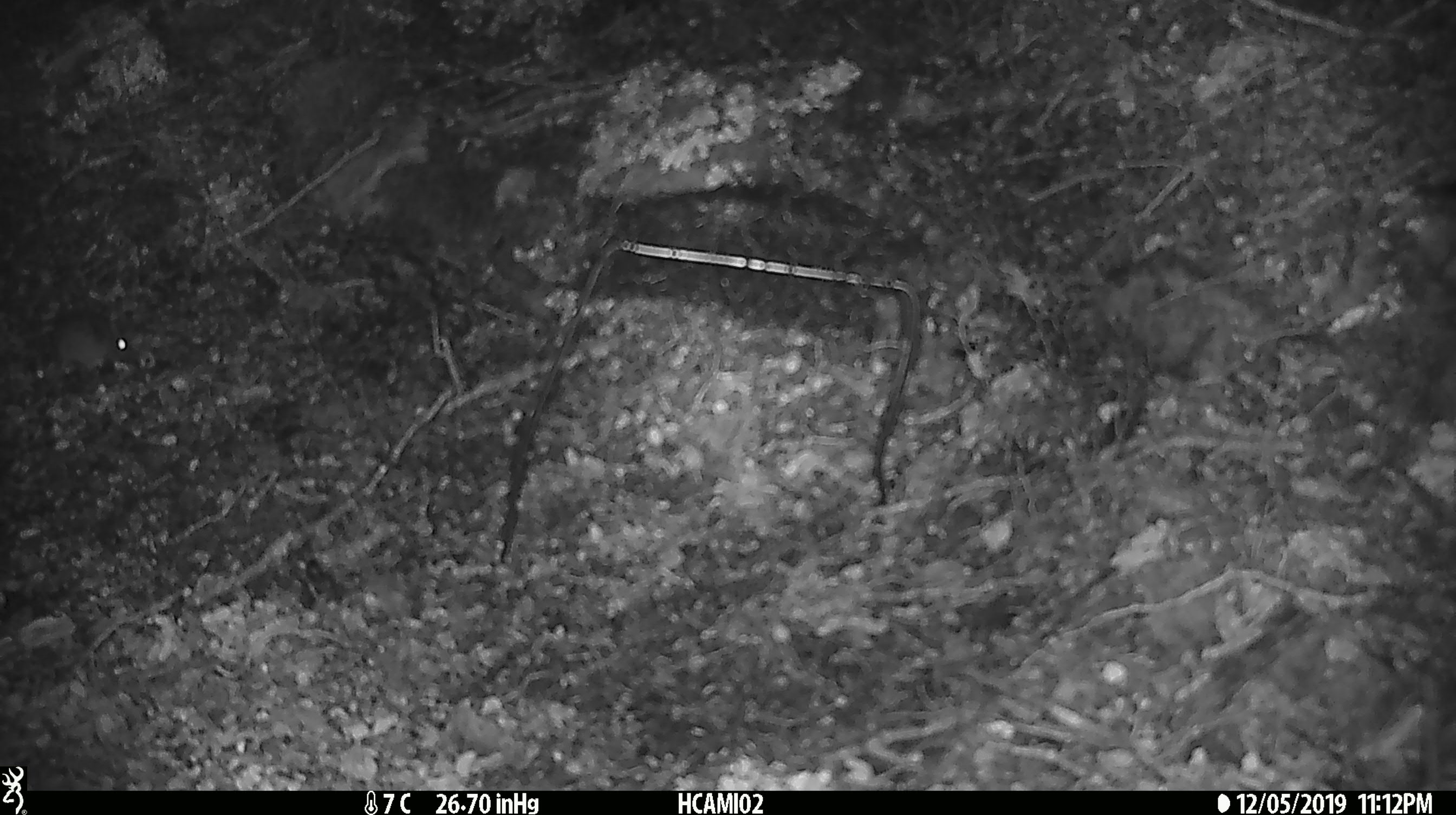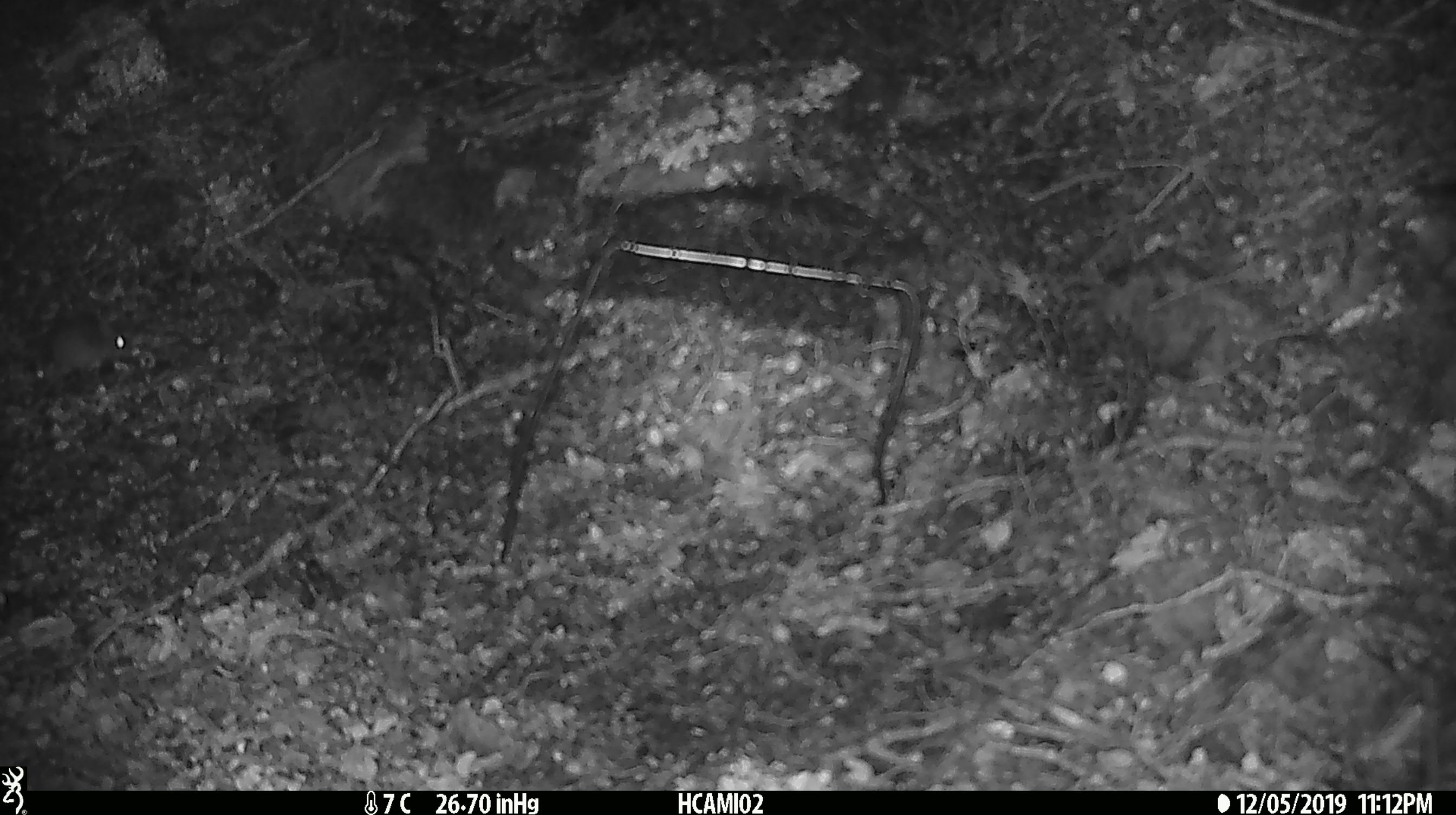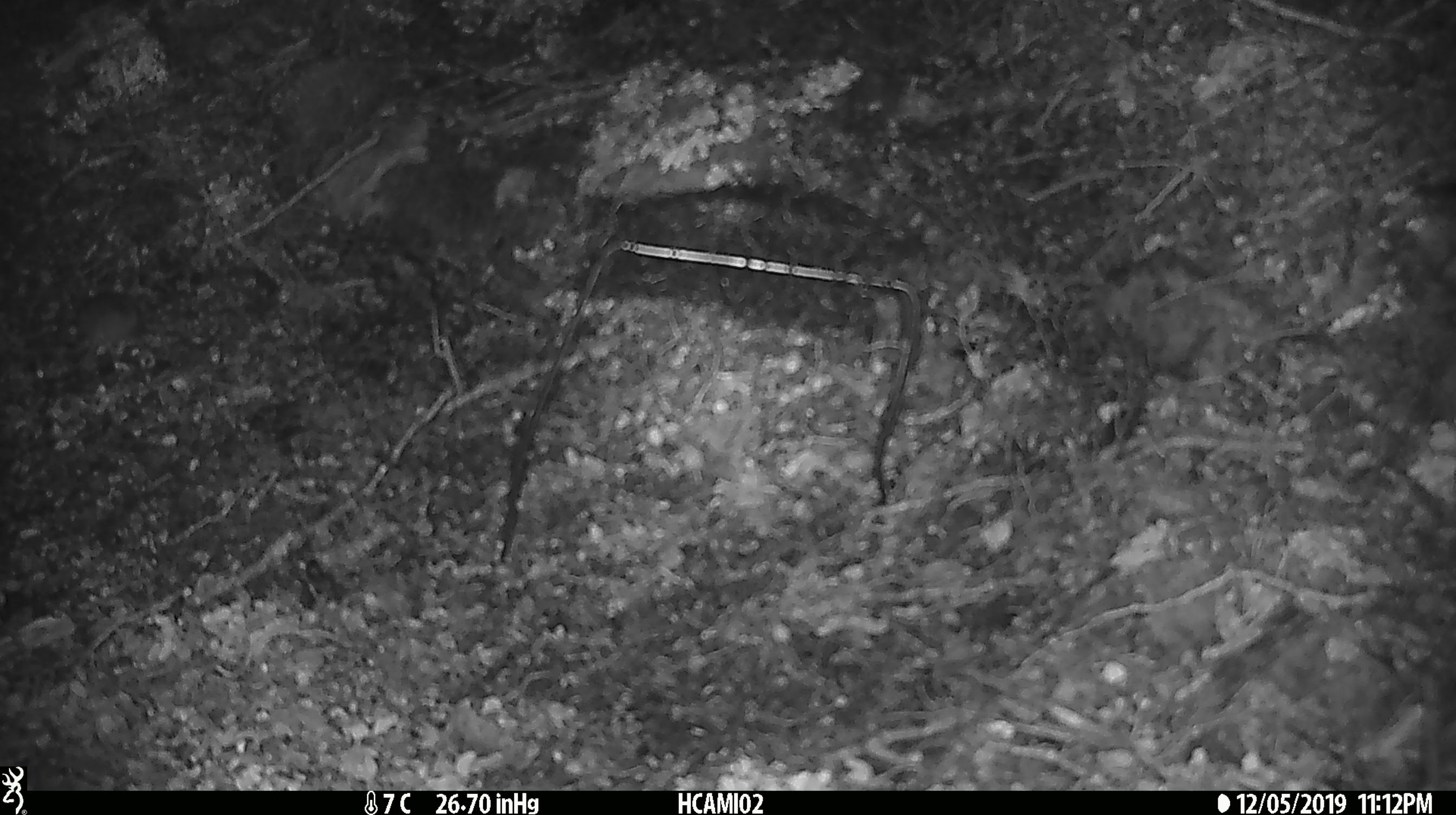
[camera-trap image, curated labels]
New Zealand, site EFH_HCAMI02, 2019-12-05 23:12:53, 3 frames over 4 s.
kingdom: Animalia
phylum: Chordata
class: Mammalia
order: Rodentia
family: Muridae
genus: Mus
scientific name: Mus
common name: mouse